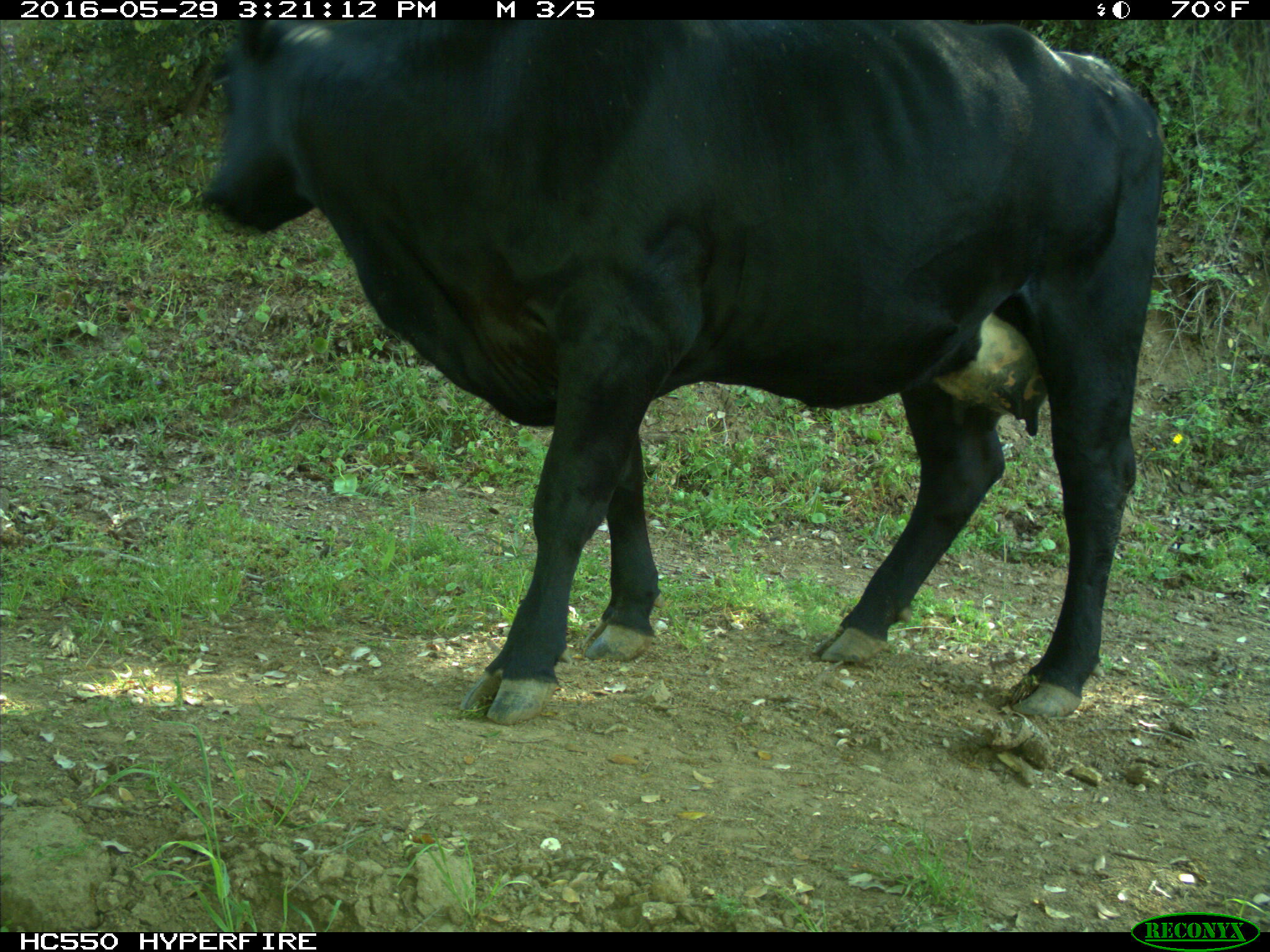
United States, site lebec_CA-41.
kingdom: Animalia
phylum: Chordata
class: Mammalia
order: Artiodactyla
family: Bovidae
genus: Bos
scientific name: Bos taurus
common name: domestic cow